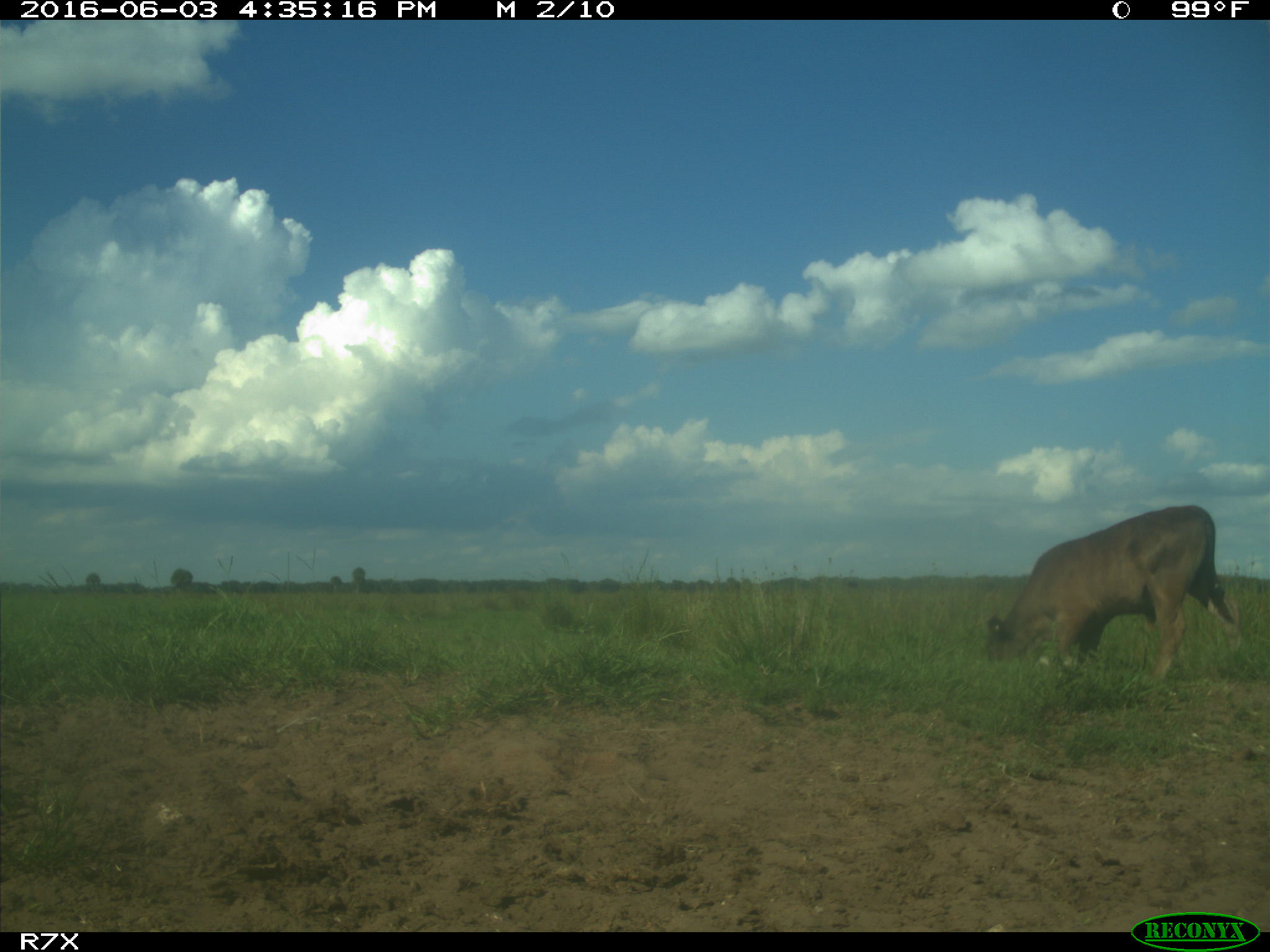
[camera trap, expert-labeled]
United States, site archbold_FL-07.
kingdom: Animalia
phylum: Chordata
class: Mammalia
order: Artiodactyla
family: Bovidae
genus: Bos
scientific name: Bos taurus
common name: domestic cow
Bos taurus (domestic cow).